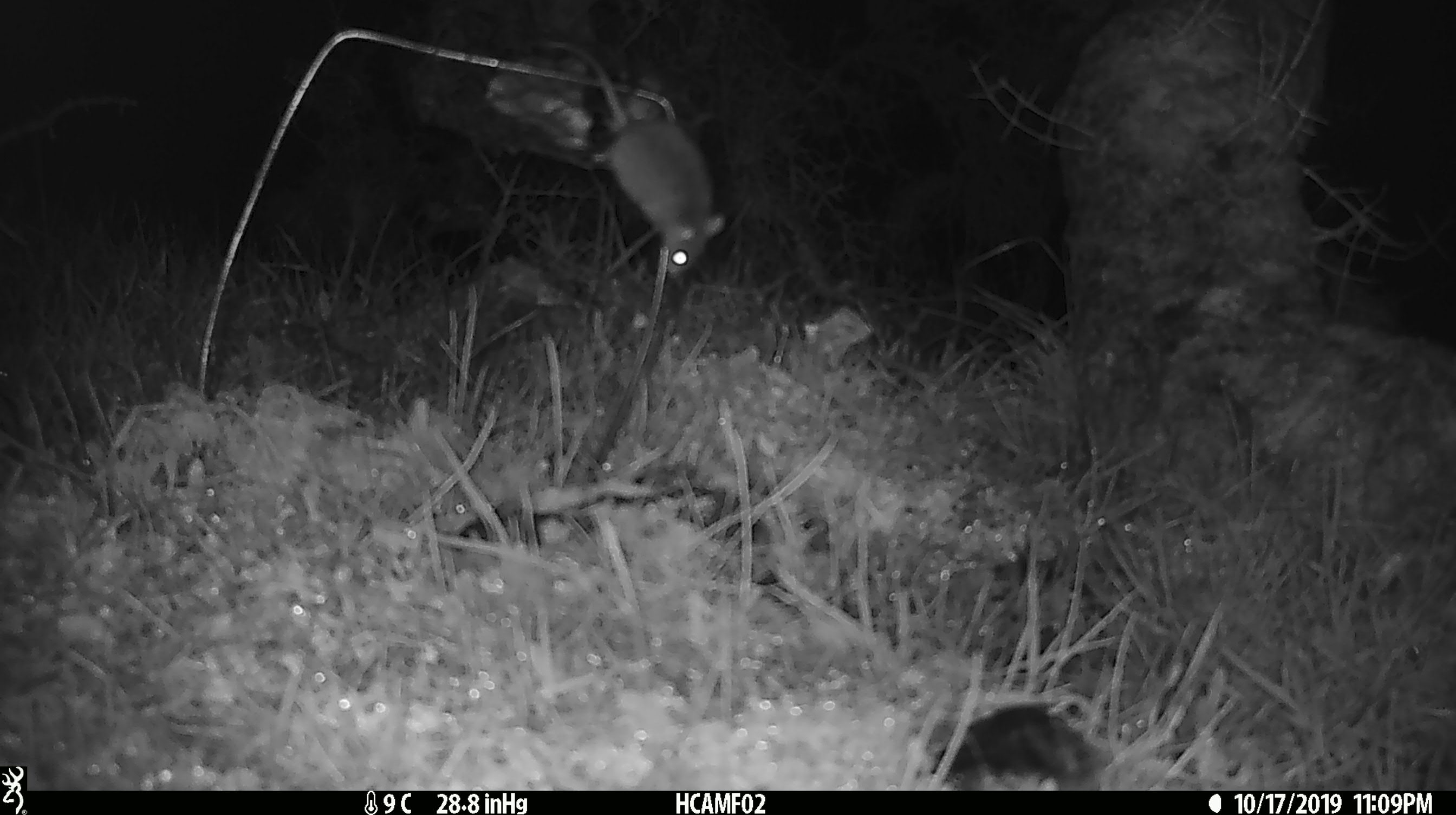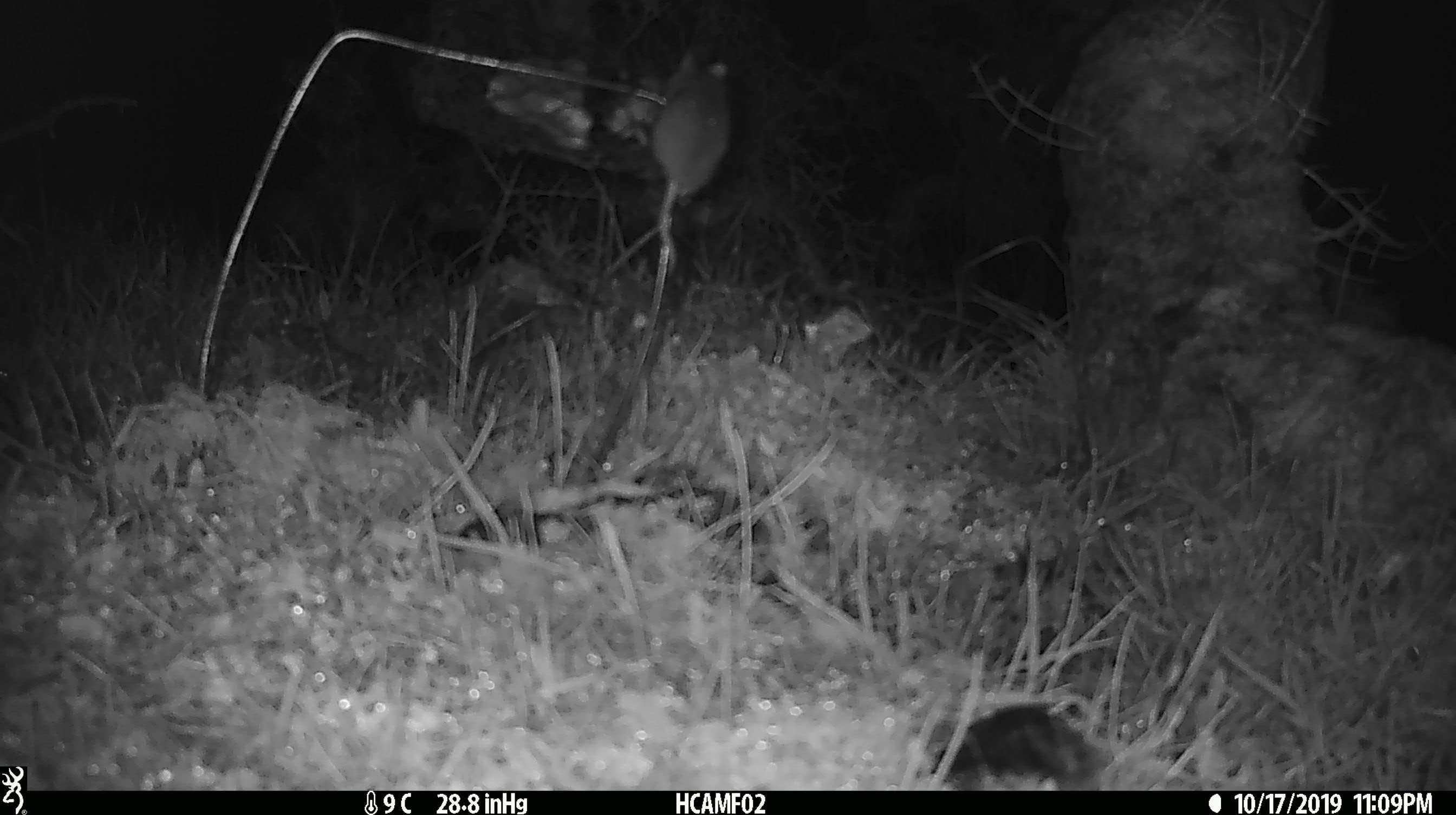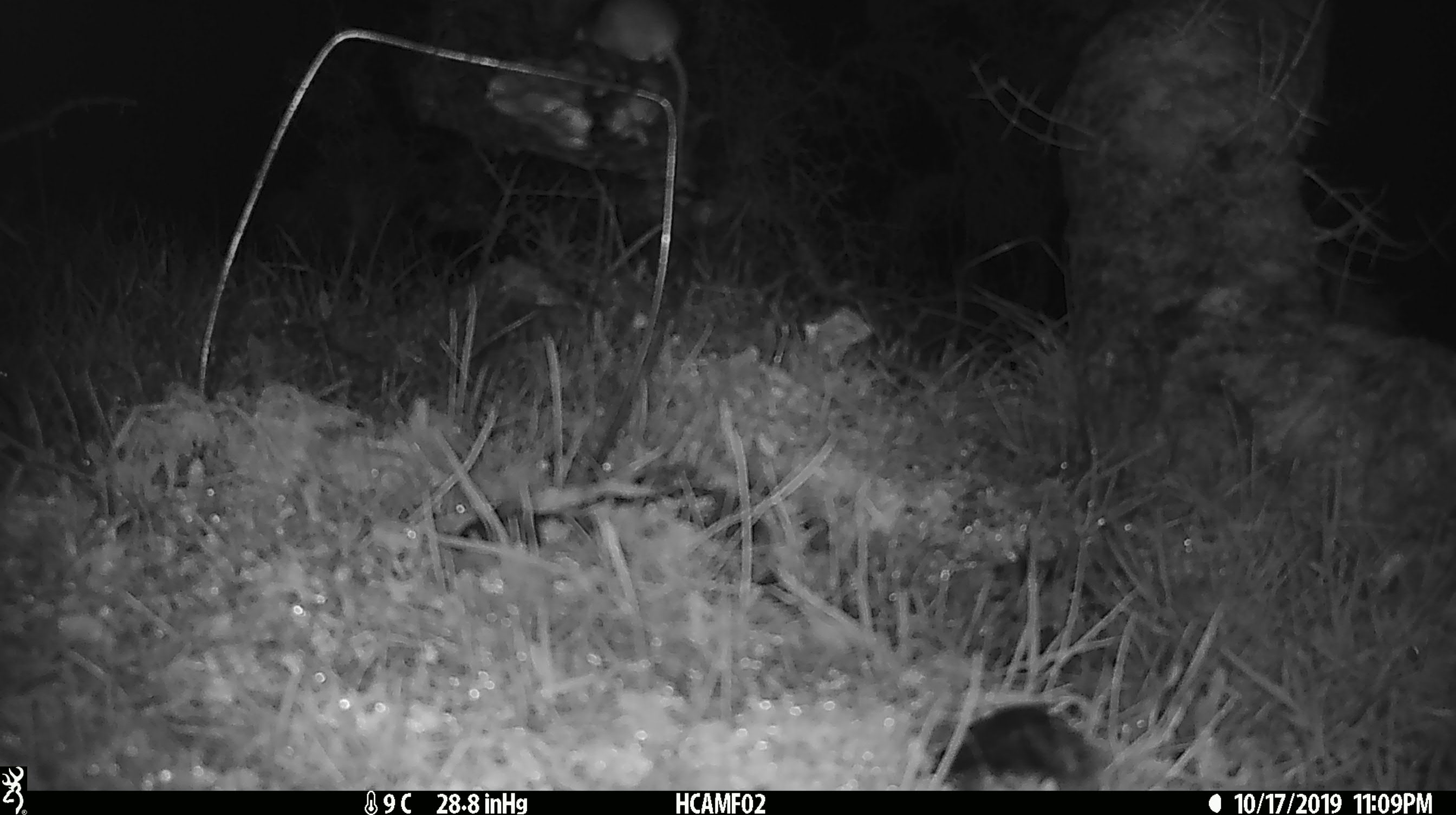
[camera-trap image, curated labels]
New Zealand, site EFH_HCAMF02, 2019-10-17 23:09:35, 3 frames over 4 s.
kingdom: Animalia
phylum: Chordata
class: Mammalia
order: Rodentia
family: Muridae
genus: Mus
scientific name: Mus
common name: mouse